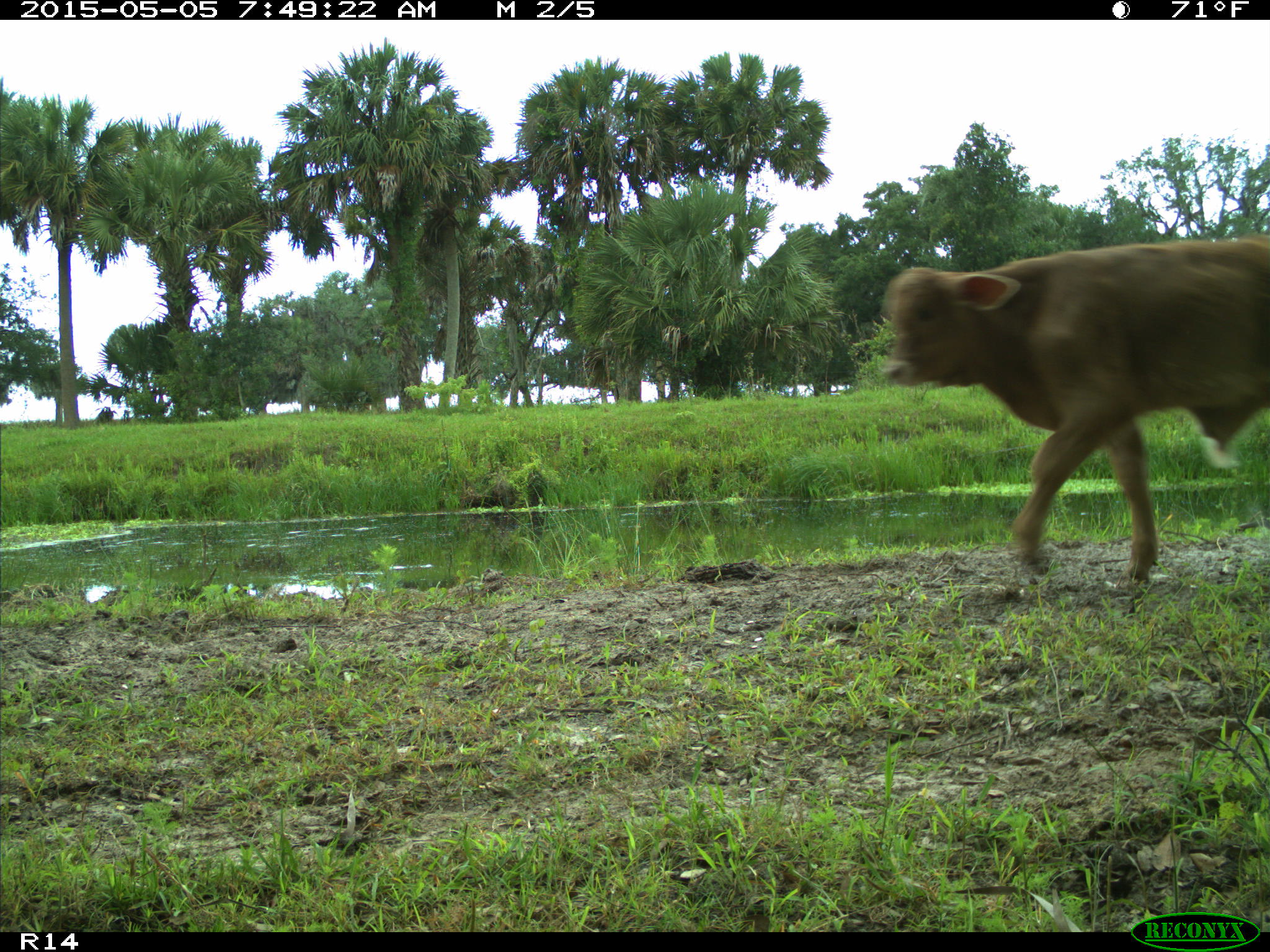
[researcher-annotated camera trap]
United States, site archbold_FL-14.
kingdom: Animalia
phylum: Chordata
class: Mammalia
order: Artiodactyla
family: Bovidae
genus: Bos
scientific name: Bos taurus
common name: domestic cow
Bos taurus (domestic cow).